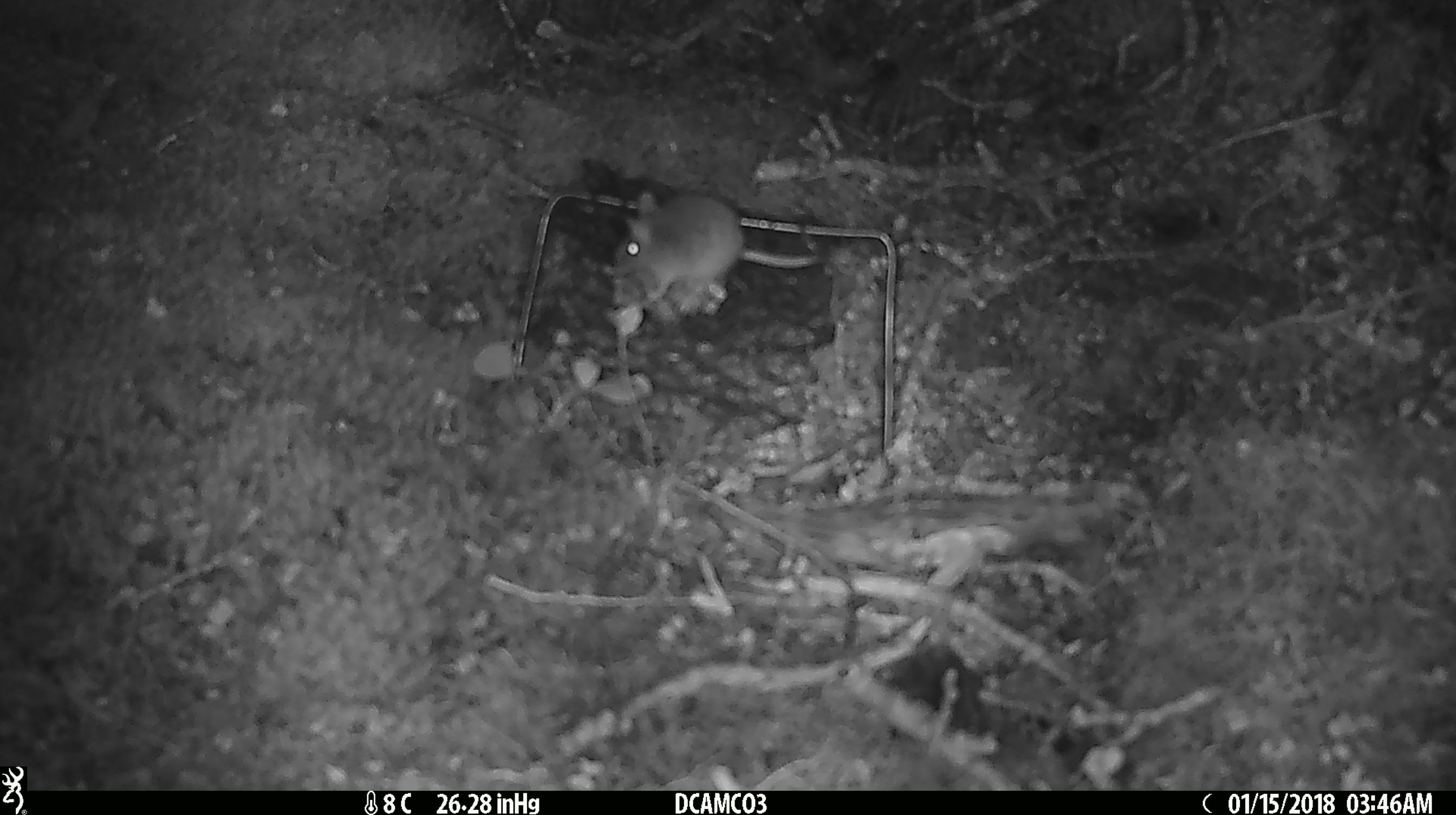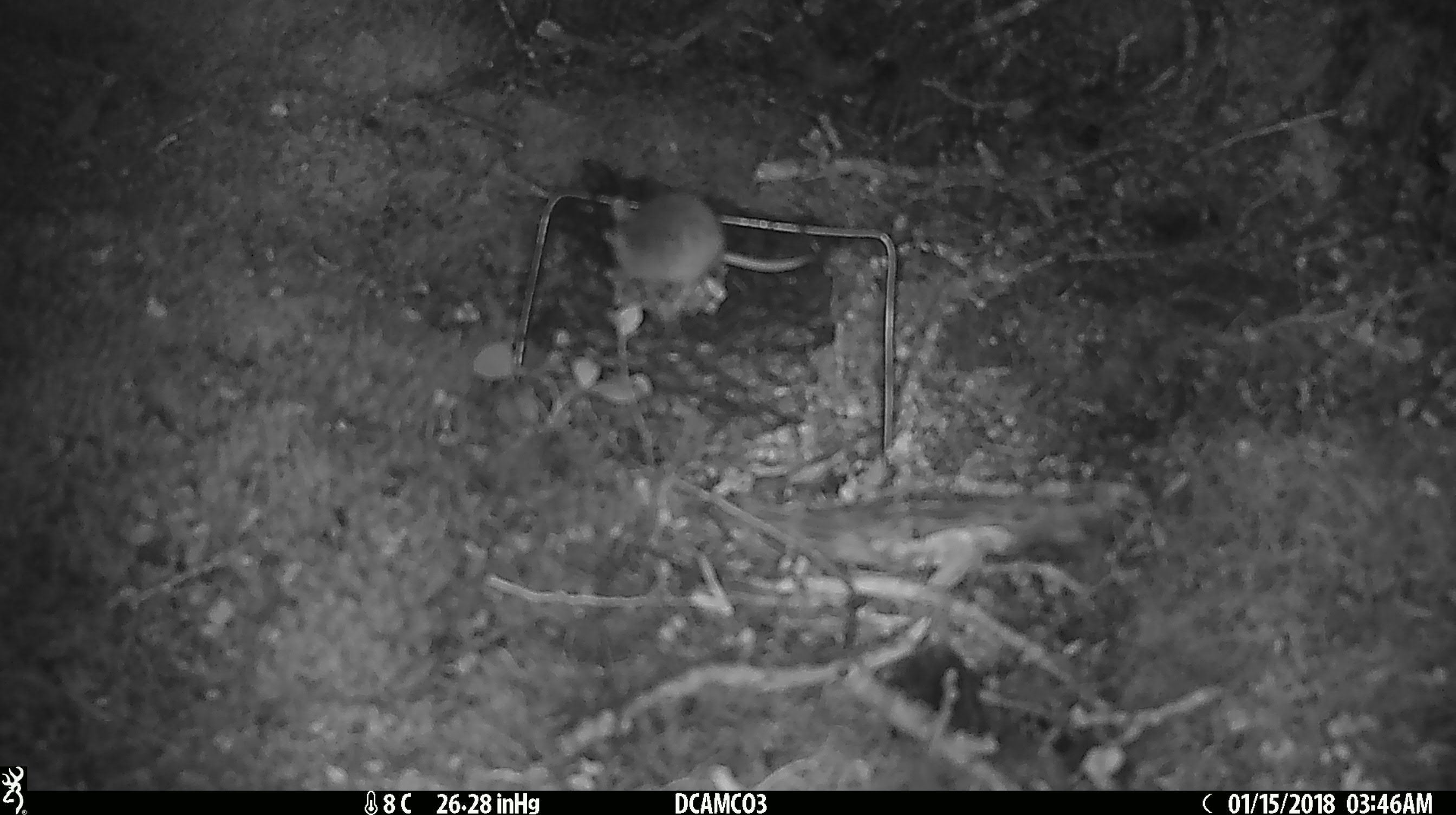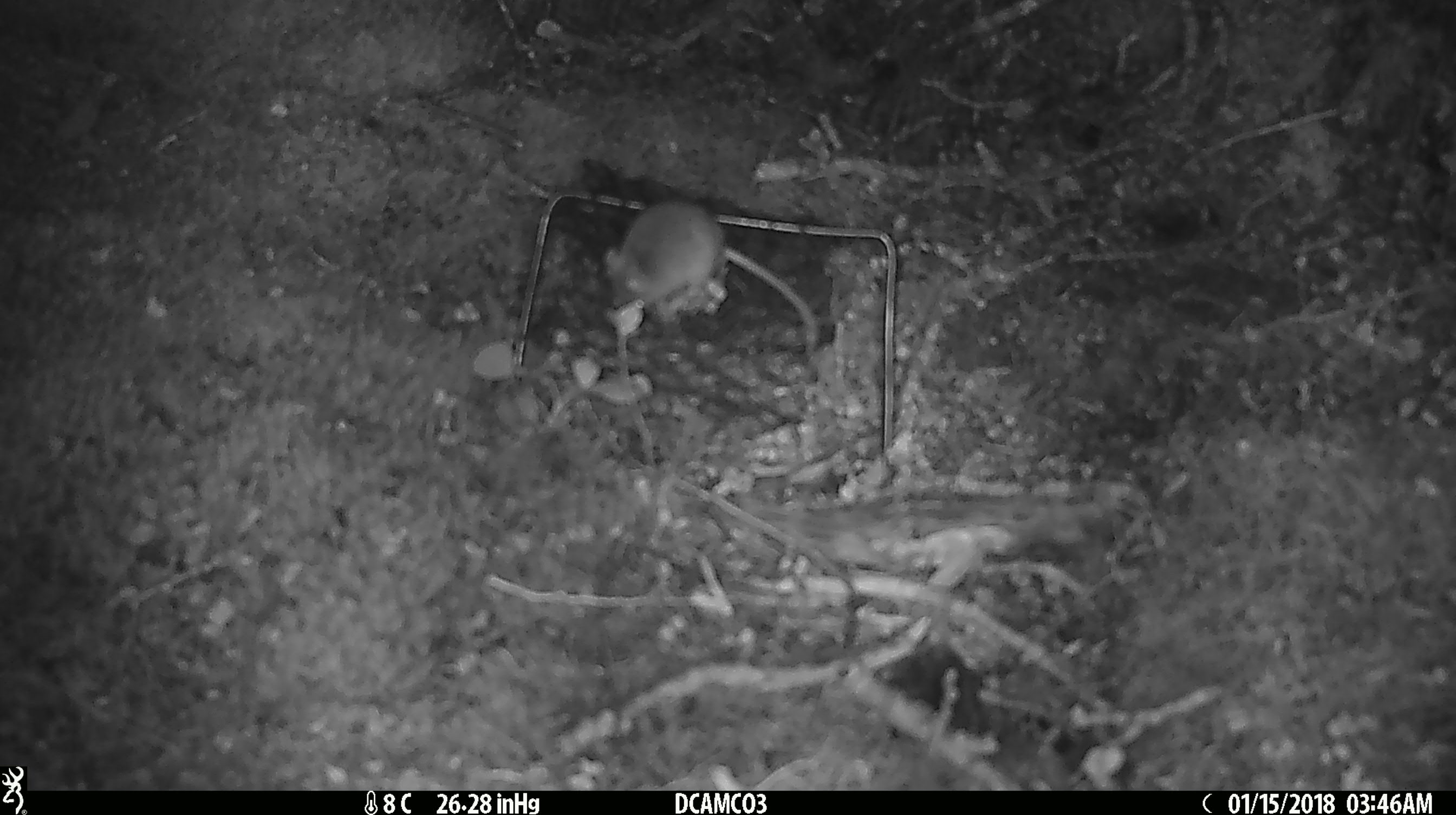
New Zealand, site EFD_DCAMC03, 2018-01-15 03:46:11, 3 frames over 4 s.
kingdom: Animalia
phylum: Chordata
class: Mammalia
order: Rodentia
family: Muridae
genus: Mus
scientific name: Mus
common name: mouse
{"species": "mouse (Mus)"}